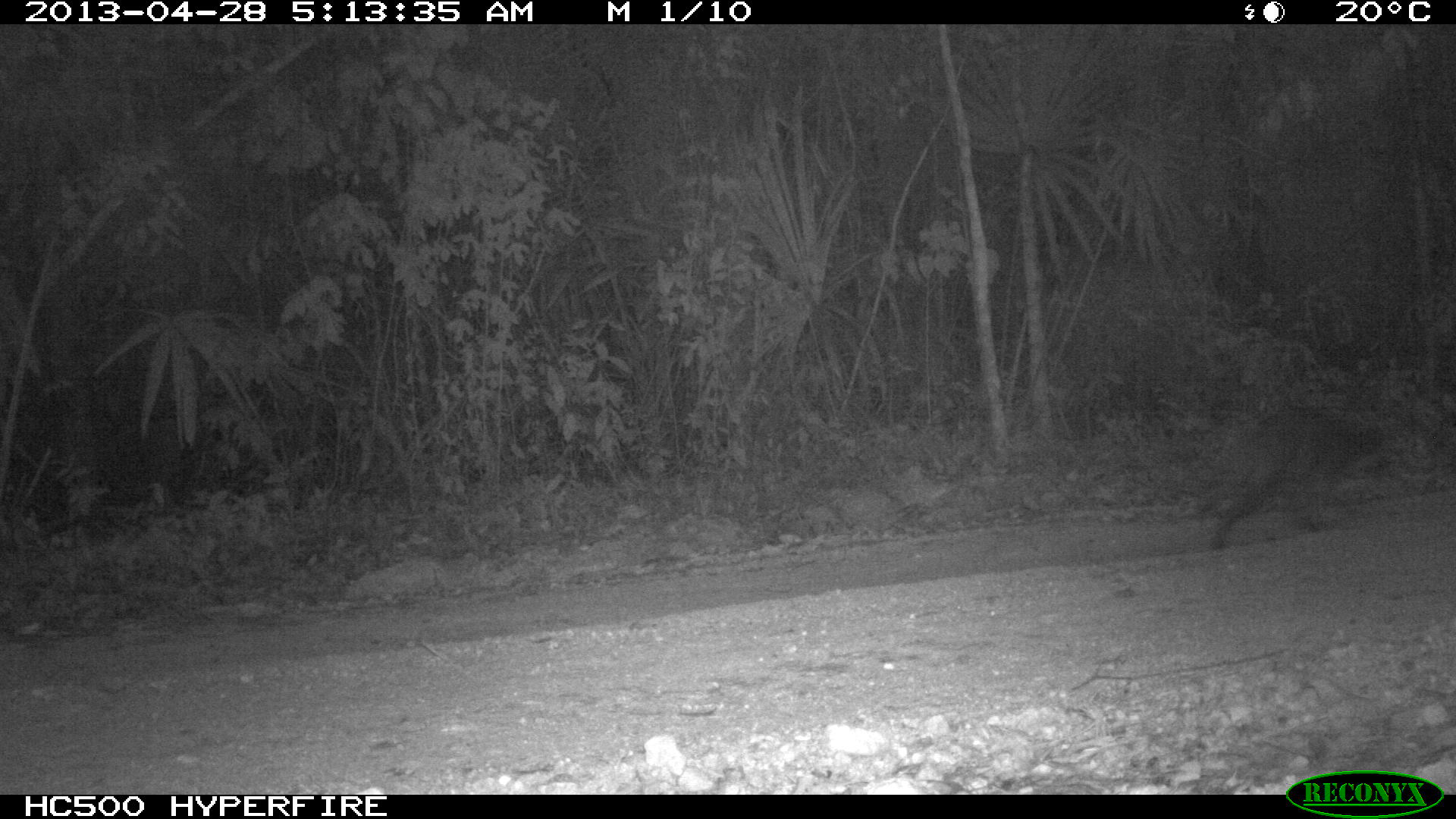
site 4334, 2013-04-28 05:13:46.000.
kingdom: Animalia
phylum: Chordata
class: Mammalia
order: Carnivora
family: Procyonidae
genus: Procyon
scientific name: Procyon lotor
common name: common raccoon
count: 1